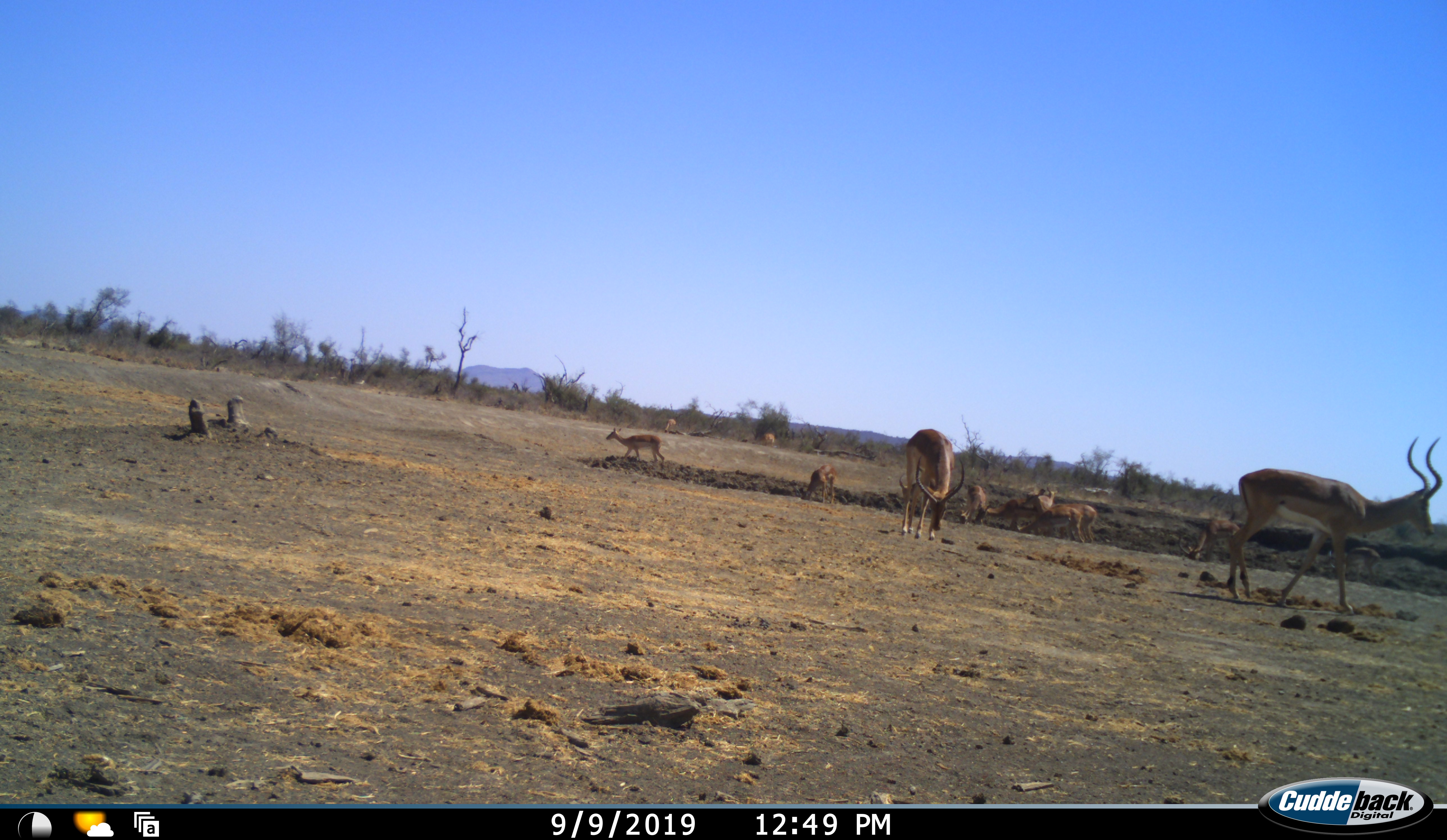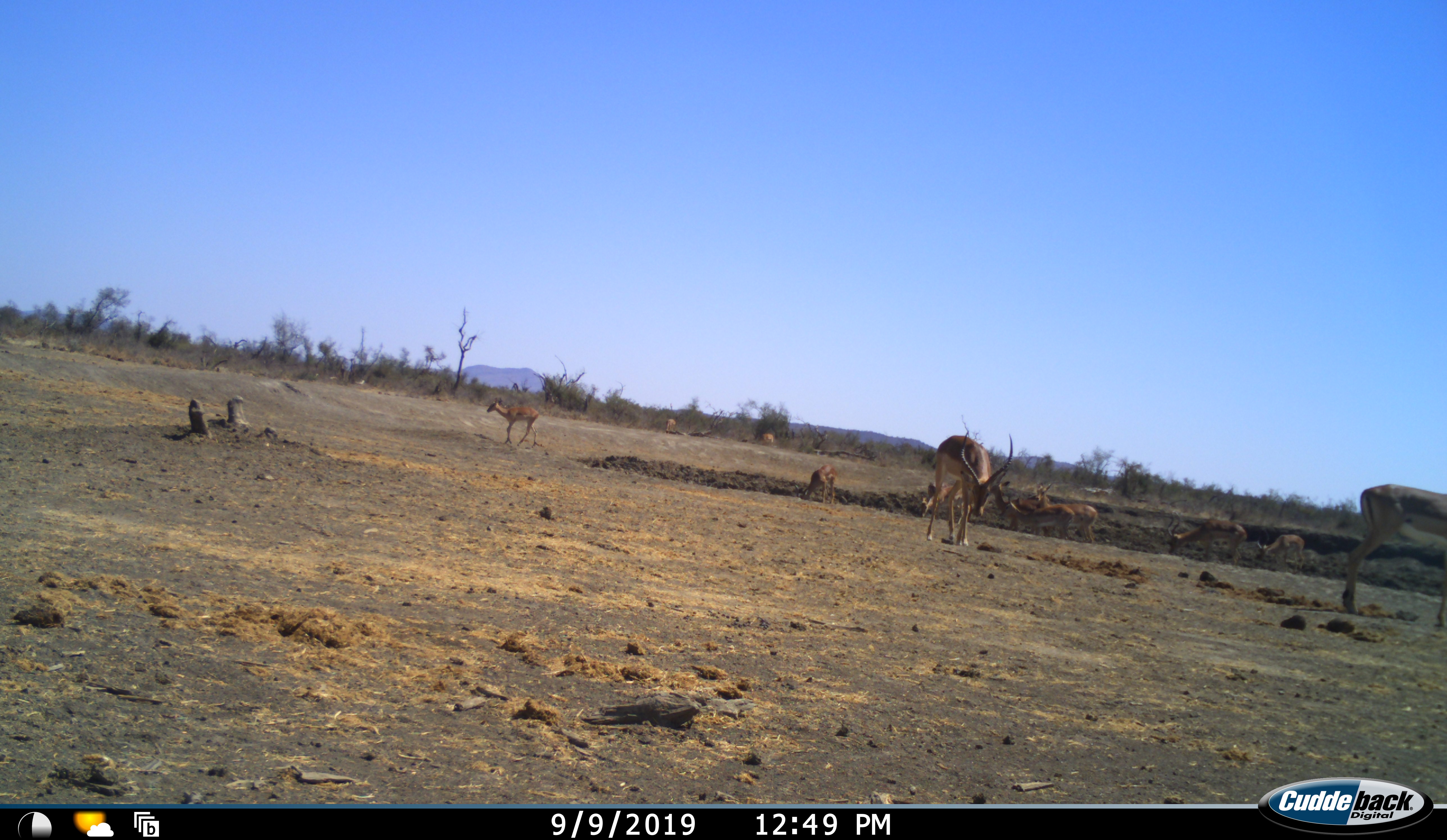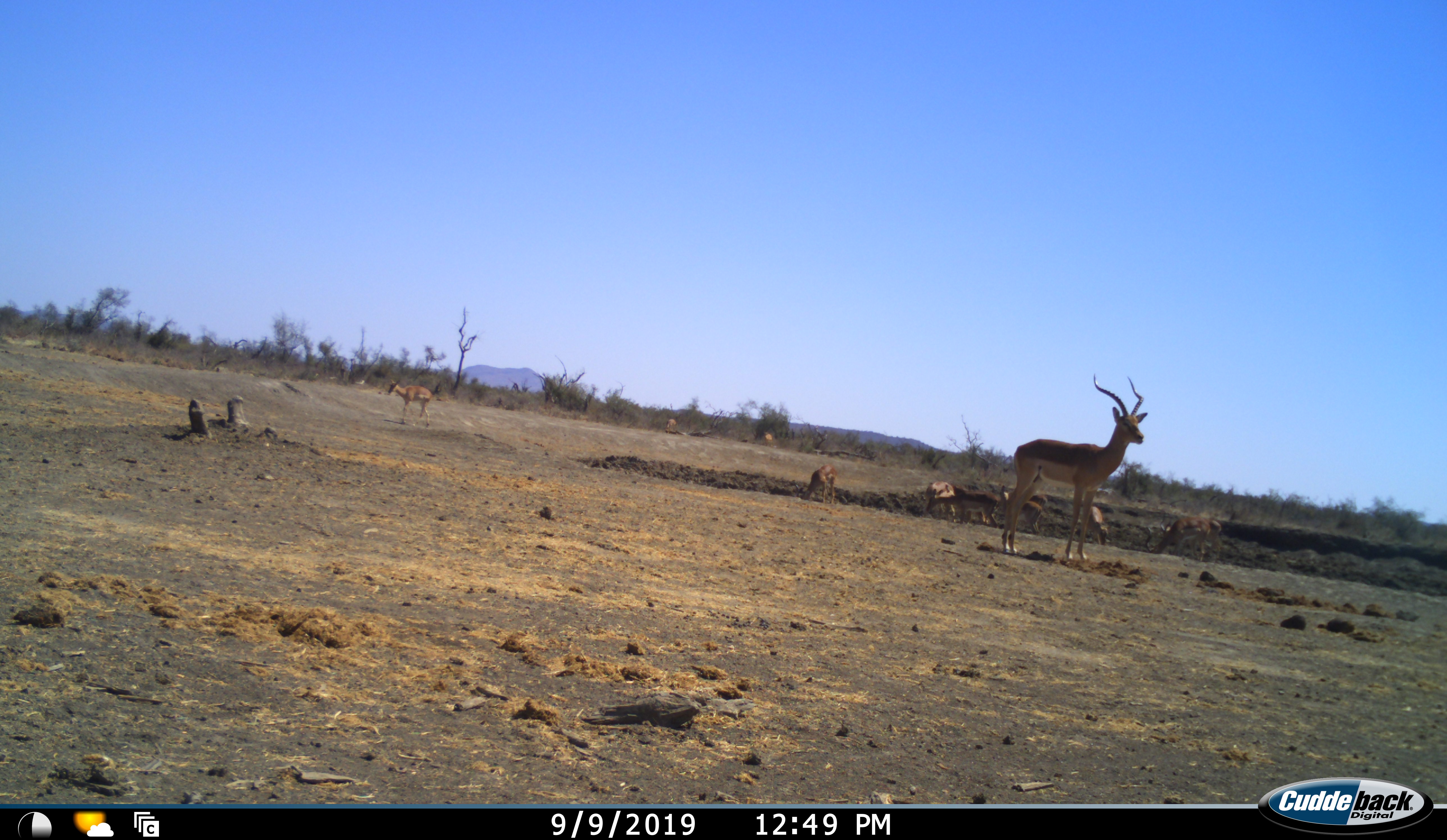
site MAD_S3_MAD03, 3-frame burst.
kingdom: Animalia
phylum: Chordata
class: Mammalia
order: Artiodactyla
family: Bovidae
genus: Aepyceros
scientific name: Aepyceros melampus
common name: impala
Impala (Aepyceros melampus), count 8. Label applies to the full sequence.